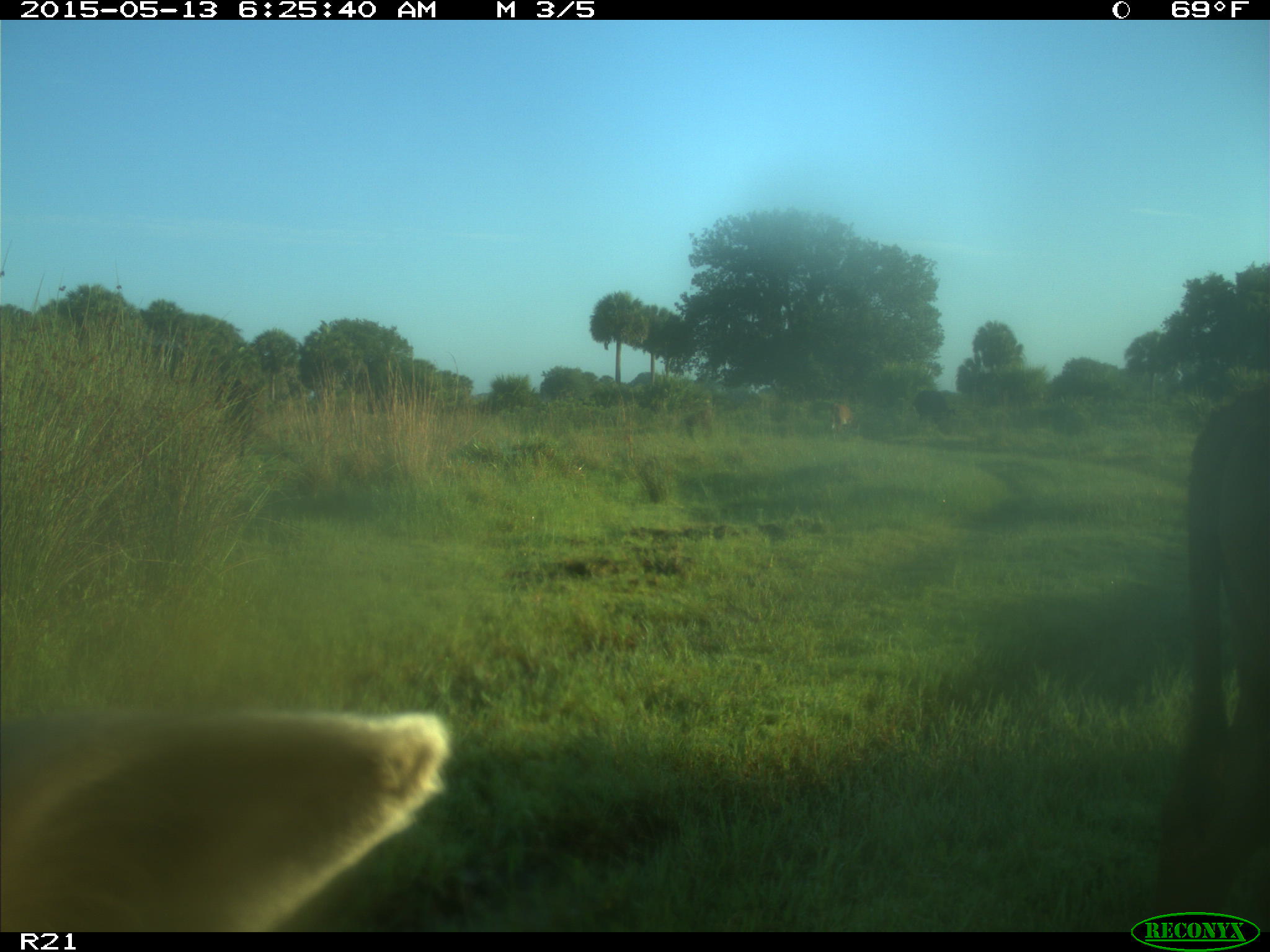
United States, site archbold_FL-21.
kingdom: Animalia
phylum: Chordata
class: Mammalia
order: Artiodactyla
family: Bovidae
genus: Bos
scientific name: Bos taurus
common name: domestic cow